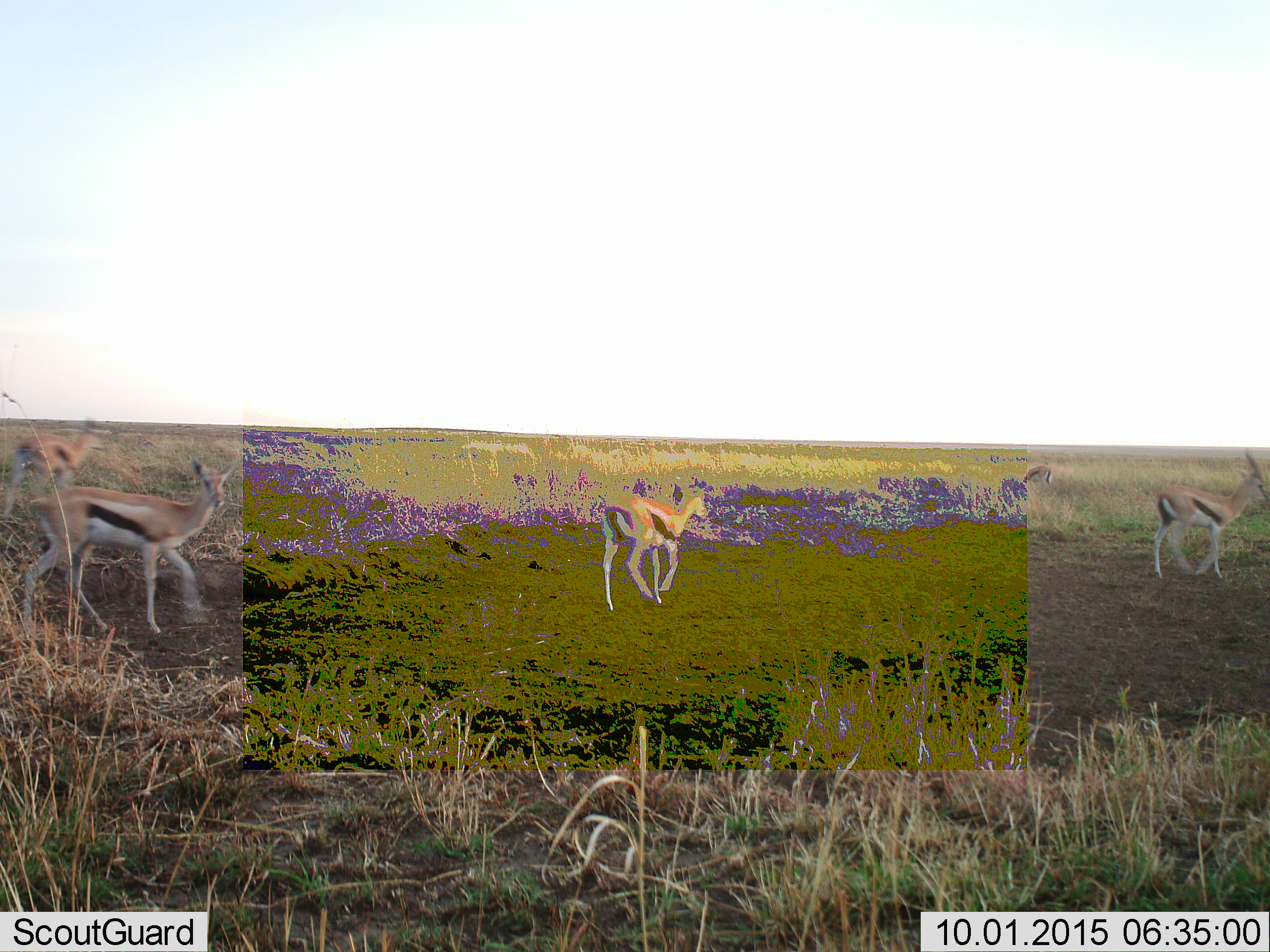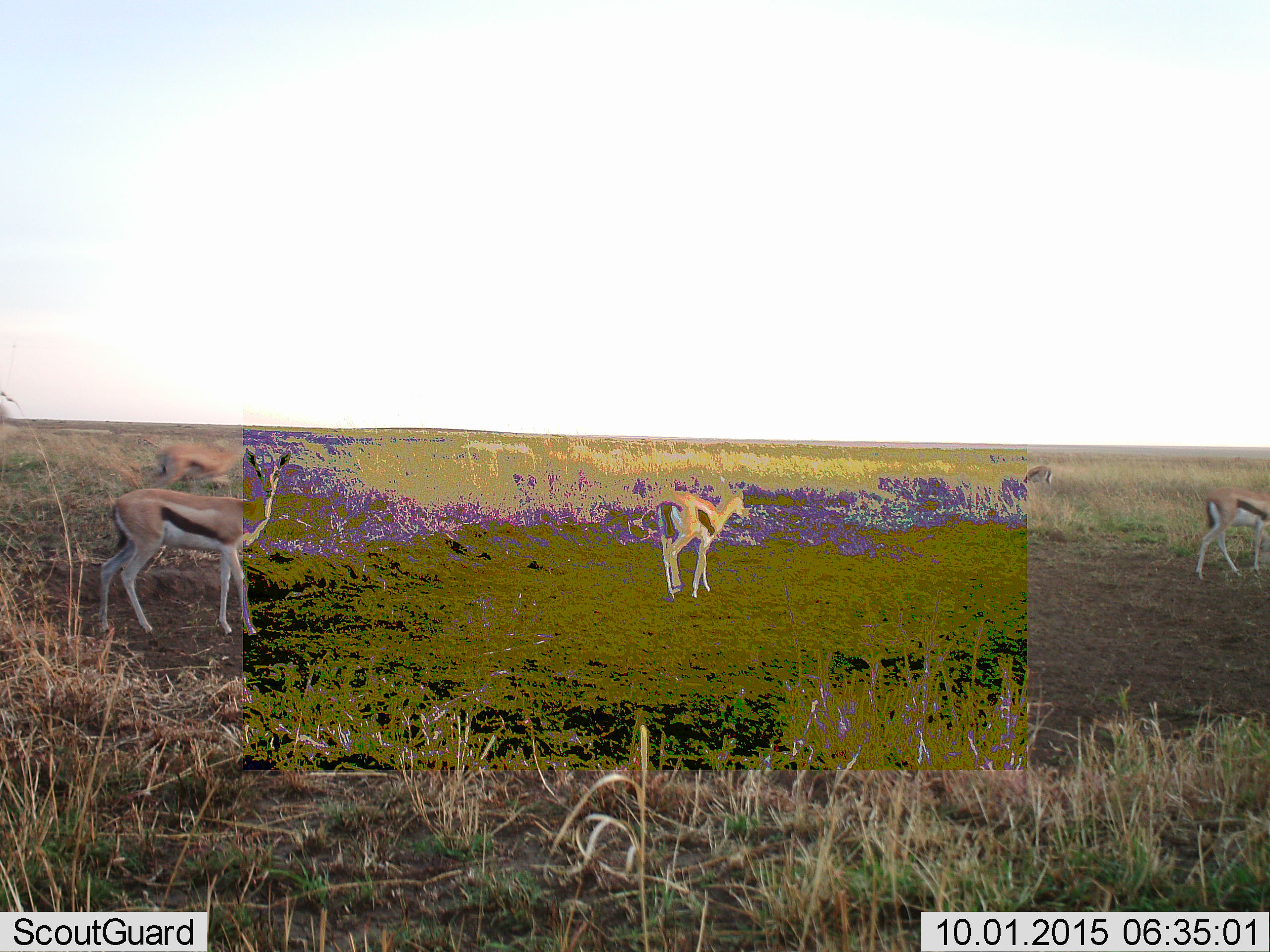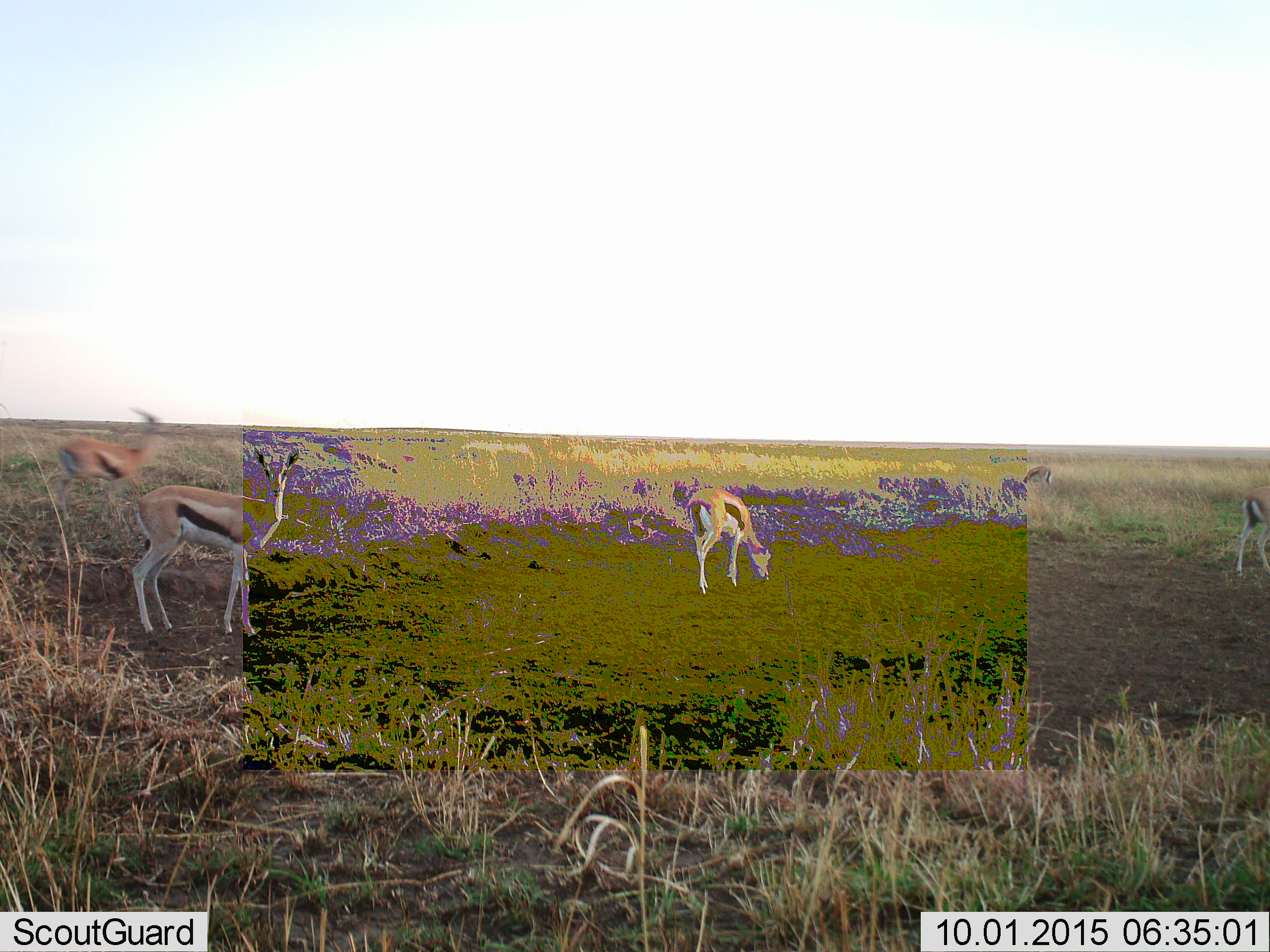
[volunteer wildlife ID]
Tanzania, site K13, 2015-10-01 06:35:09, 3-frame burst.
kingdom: Animalia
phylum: Chordata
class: Mammalia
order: Artiodactyla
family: Bovidae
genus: Eudorcas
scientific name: Eudorcas thomsonii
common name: thomson's gazelle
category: gazellethomsons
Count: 5.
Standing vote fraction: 25%.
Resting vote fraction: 0%.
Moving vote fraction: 100%.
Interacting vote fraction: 0%.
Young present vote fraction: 0%.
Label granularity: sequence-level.